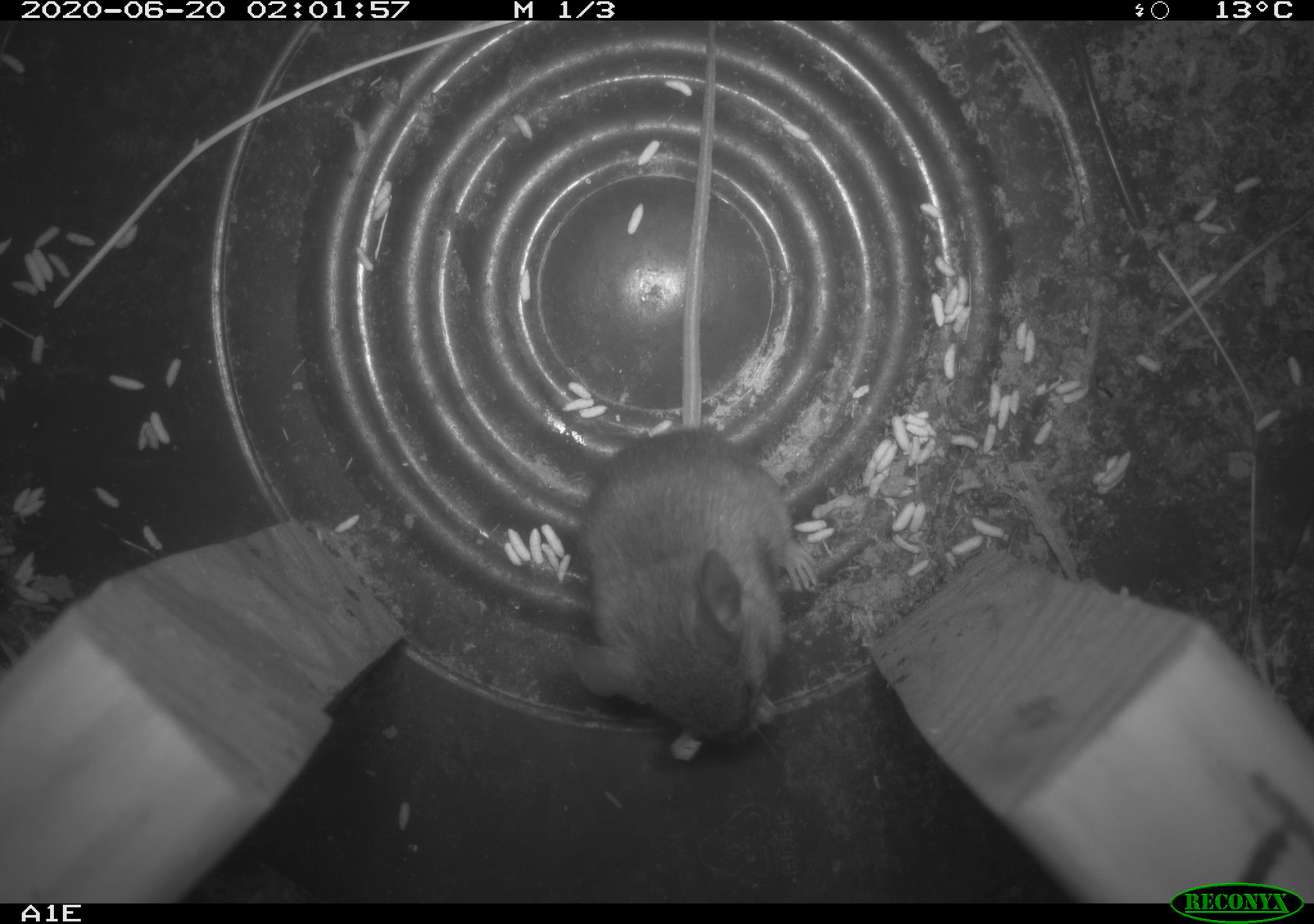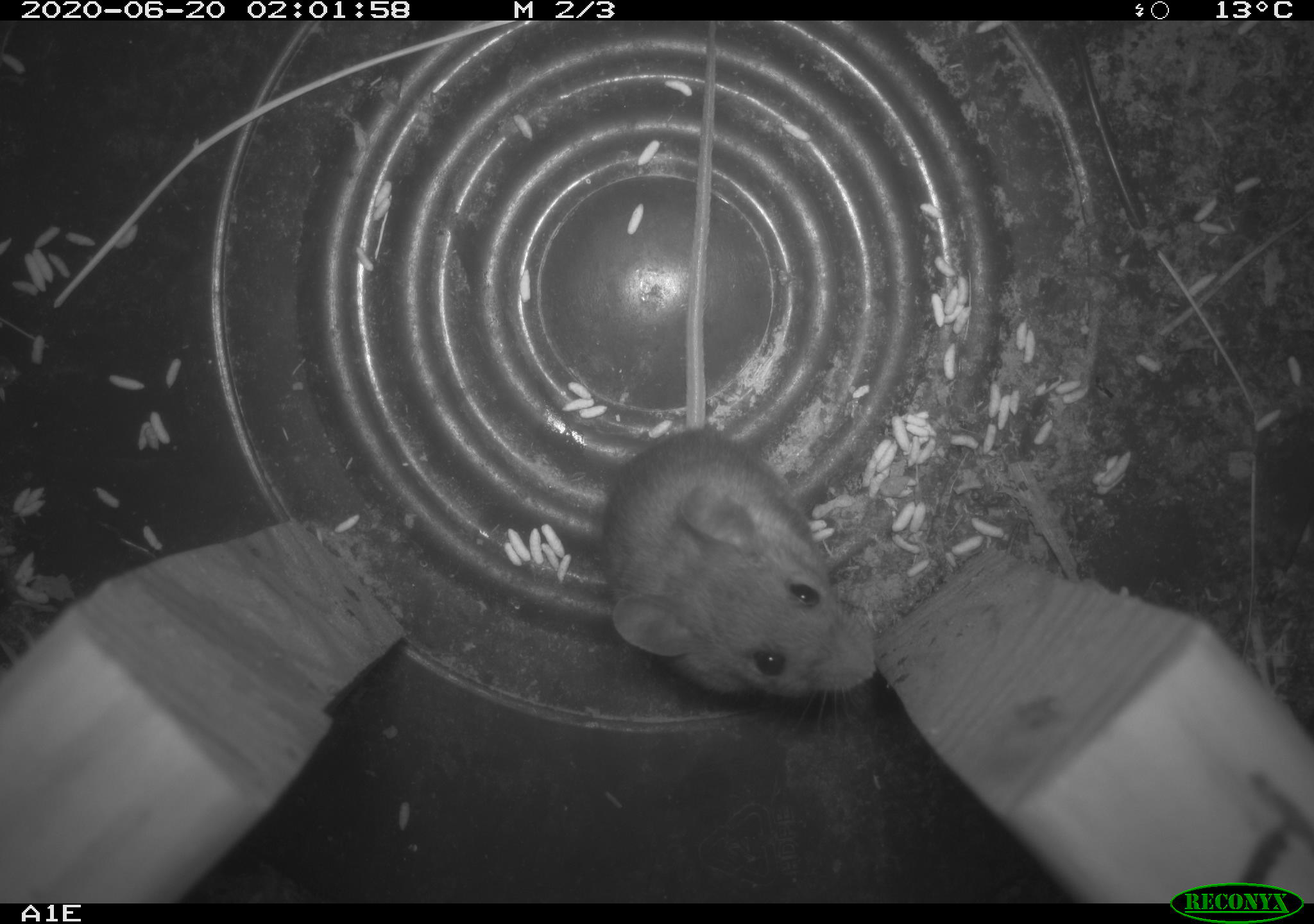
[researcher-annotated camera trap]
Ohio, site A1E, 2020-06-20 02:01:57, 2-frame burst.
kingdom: Animalia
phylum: Chordata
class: Mammalia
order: Rodentia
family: Cricetidae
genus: Peromyscus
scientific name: Peromyscus leucopus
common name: white-footed mouse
White-footed mouse (Peromyscus leucopus).